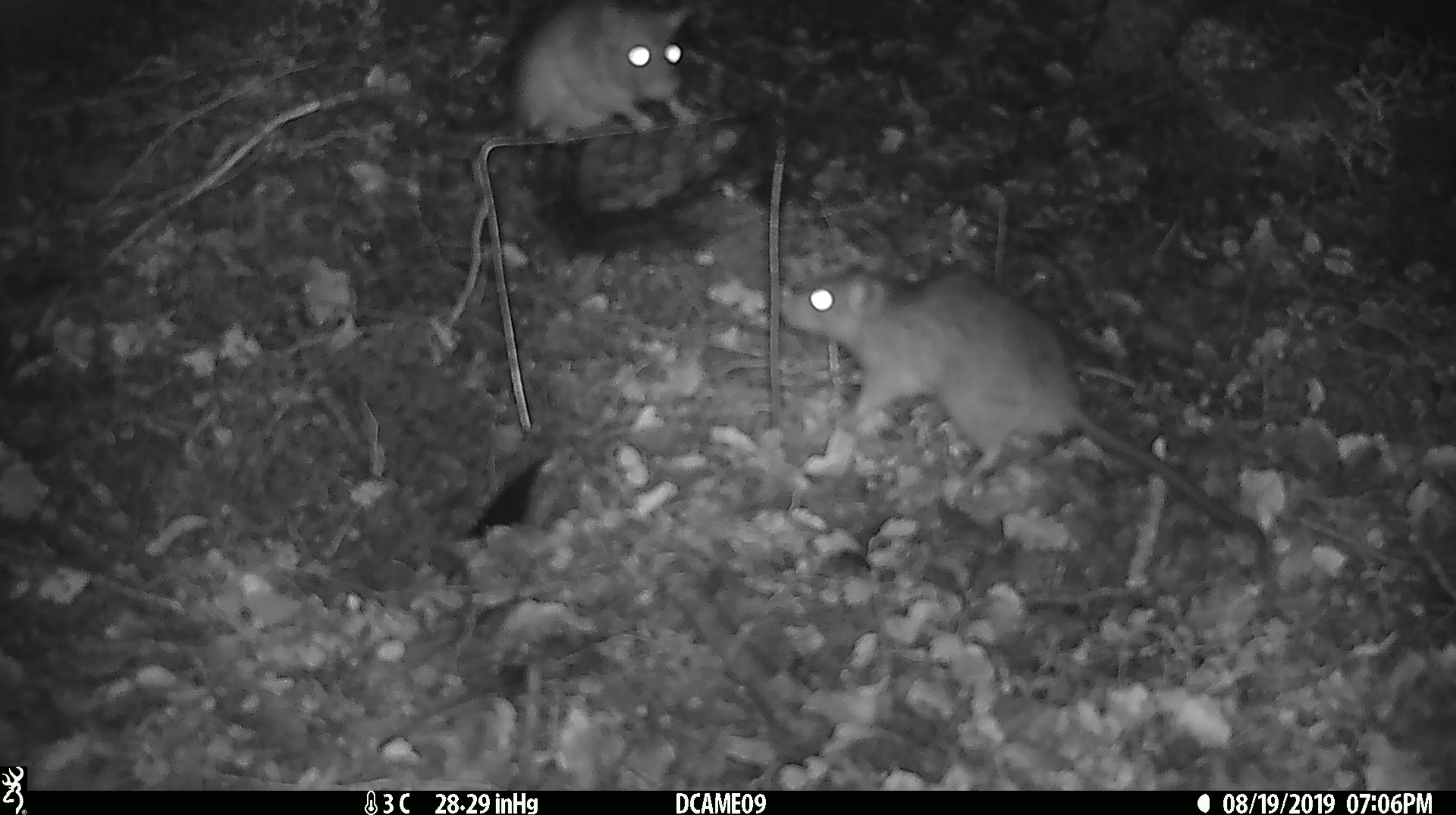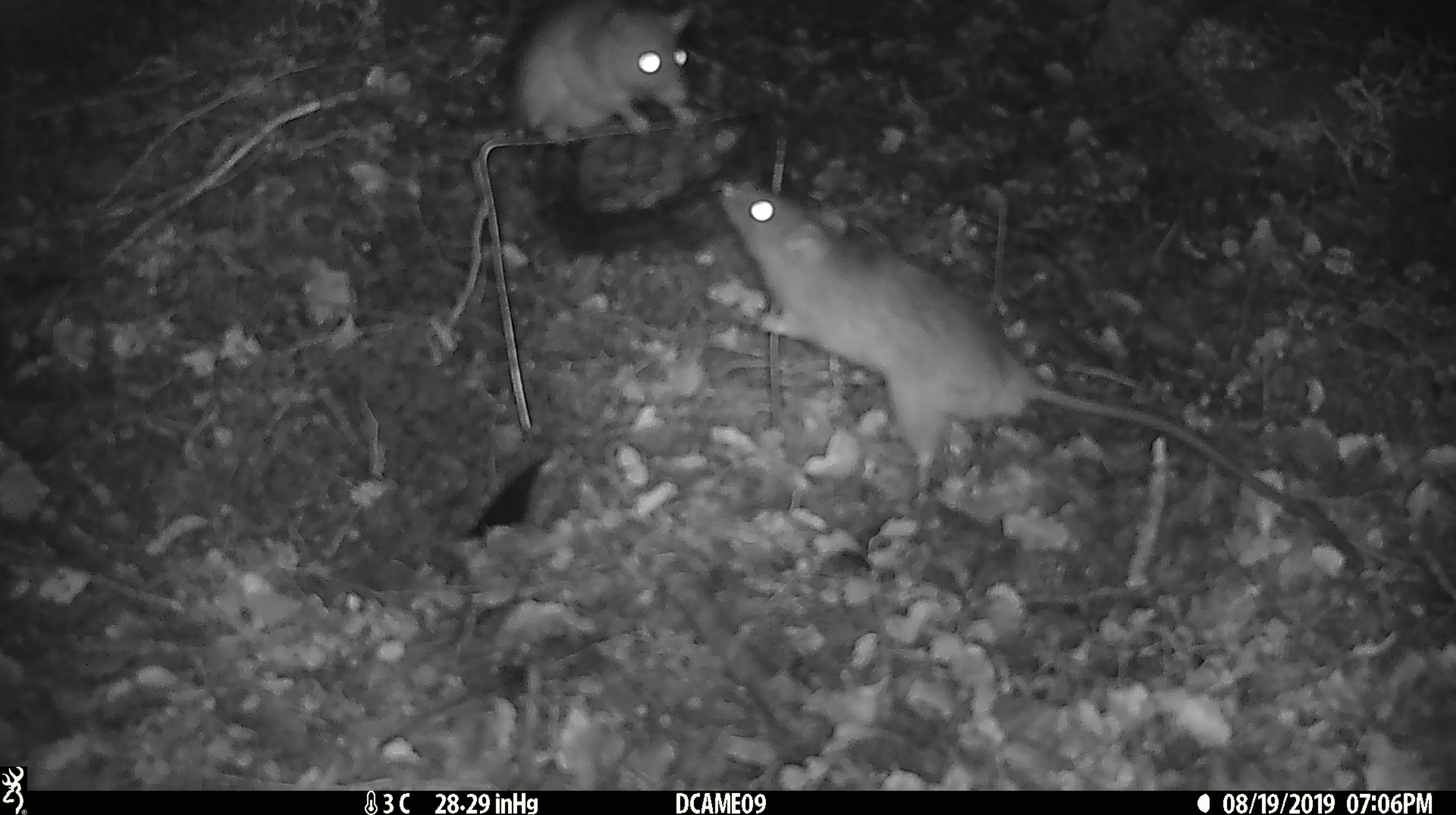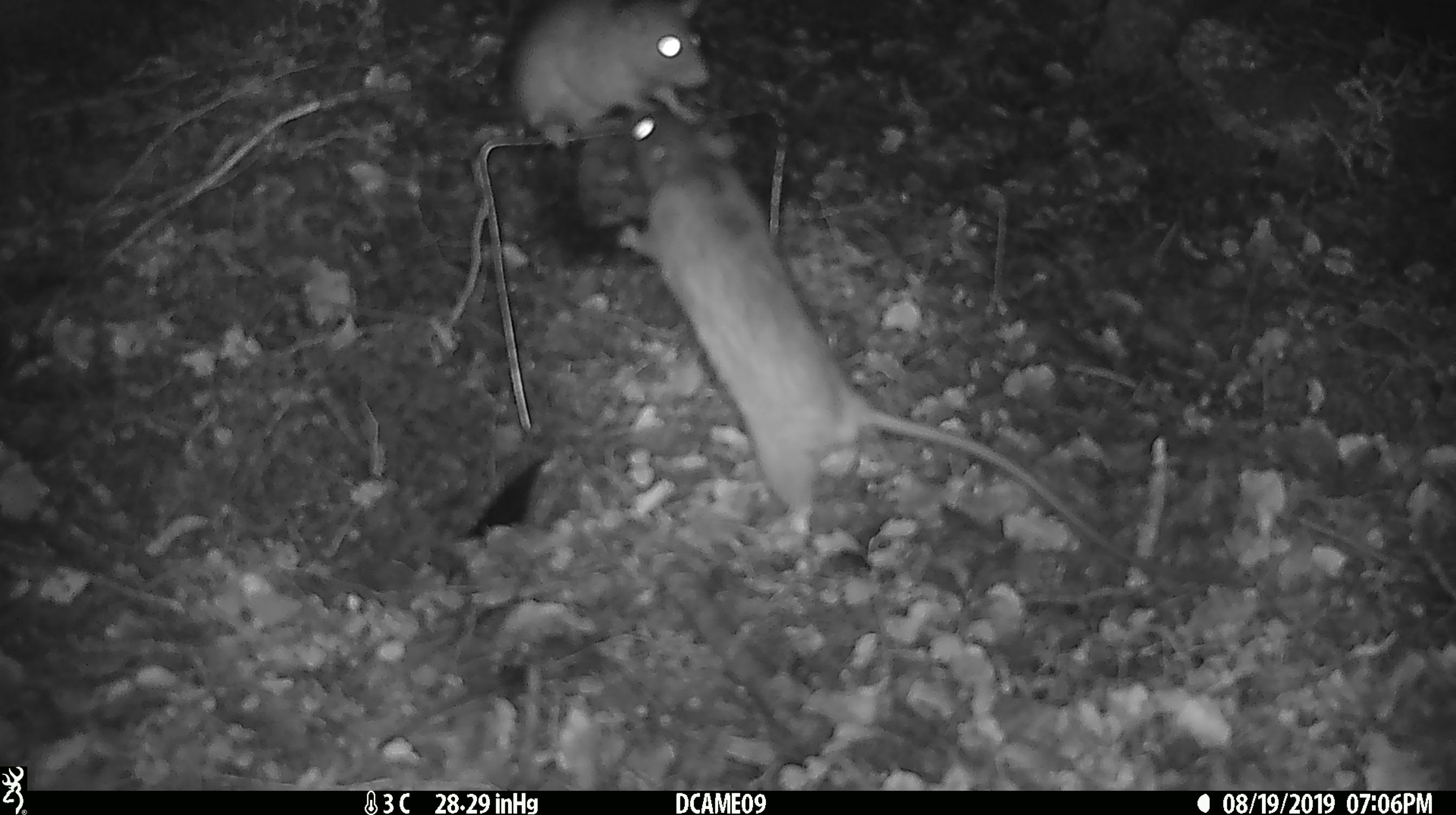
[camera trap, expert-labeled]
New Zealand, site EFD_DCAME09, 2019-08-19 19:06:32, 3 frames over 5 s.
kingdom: Animalia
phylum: Chordata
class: Mammalia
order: Rodentia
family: Muridae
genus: Rattus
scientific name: Rattus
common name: rat